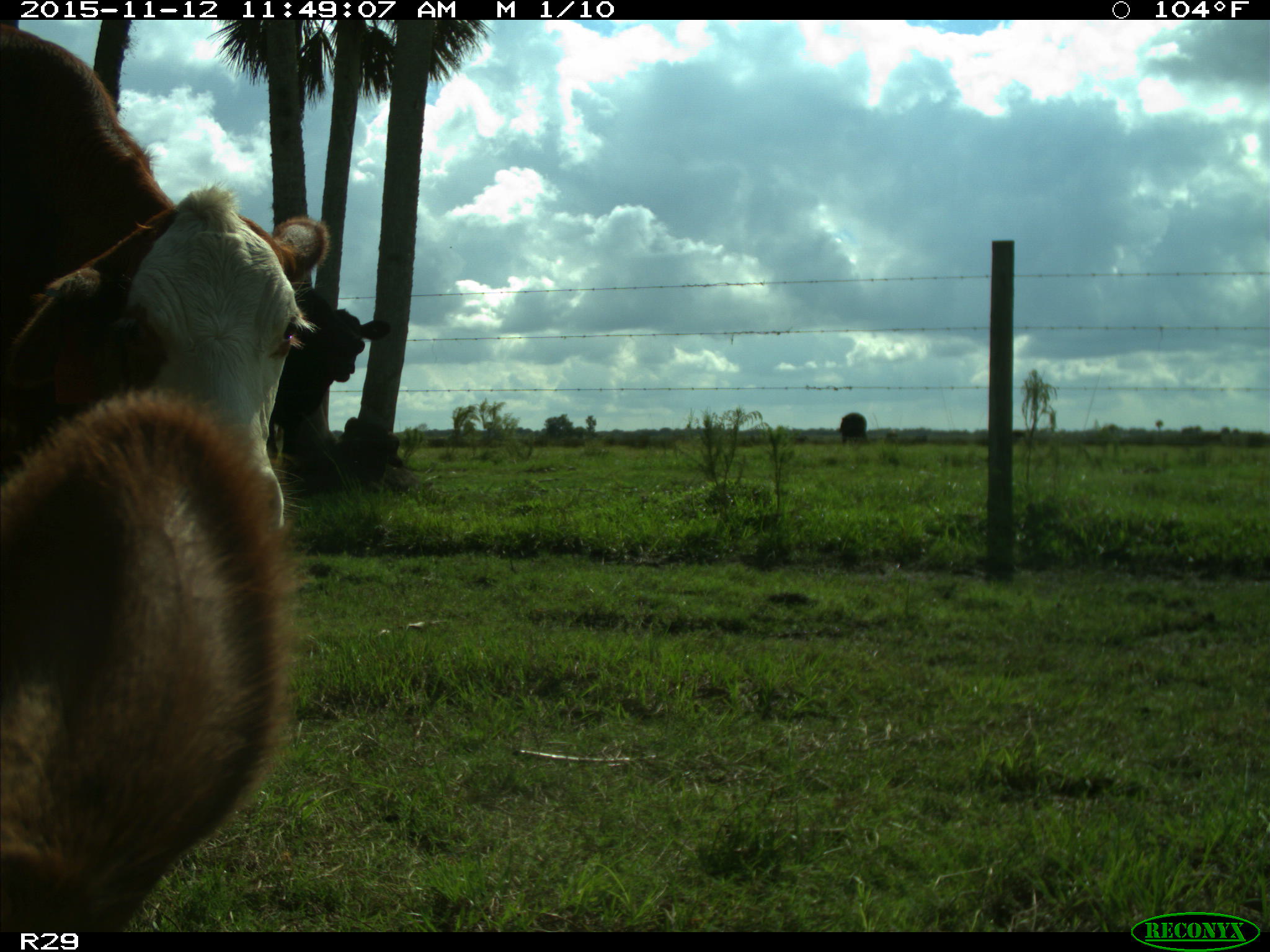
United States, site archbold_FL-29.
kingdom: Animalia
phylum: Chordata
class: Mammalia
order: Artiodactyla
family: Bovidae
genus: Bos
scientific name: Bos taurus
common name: domestic cow